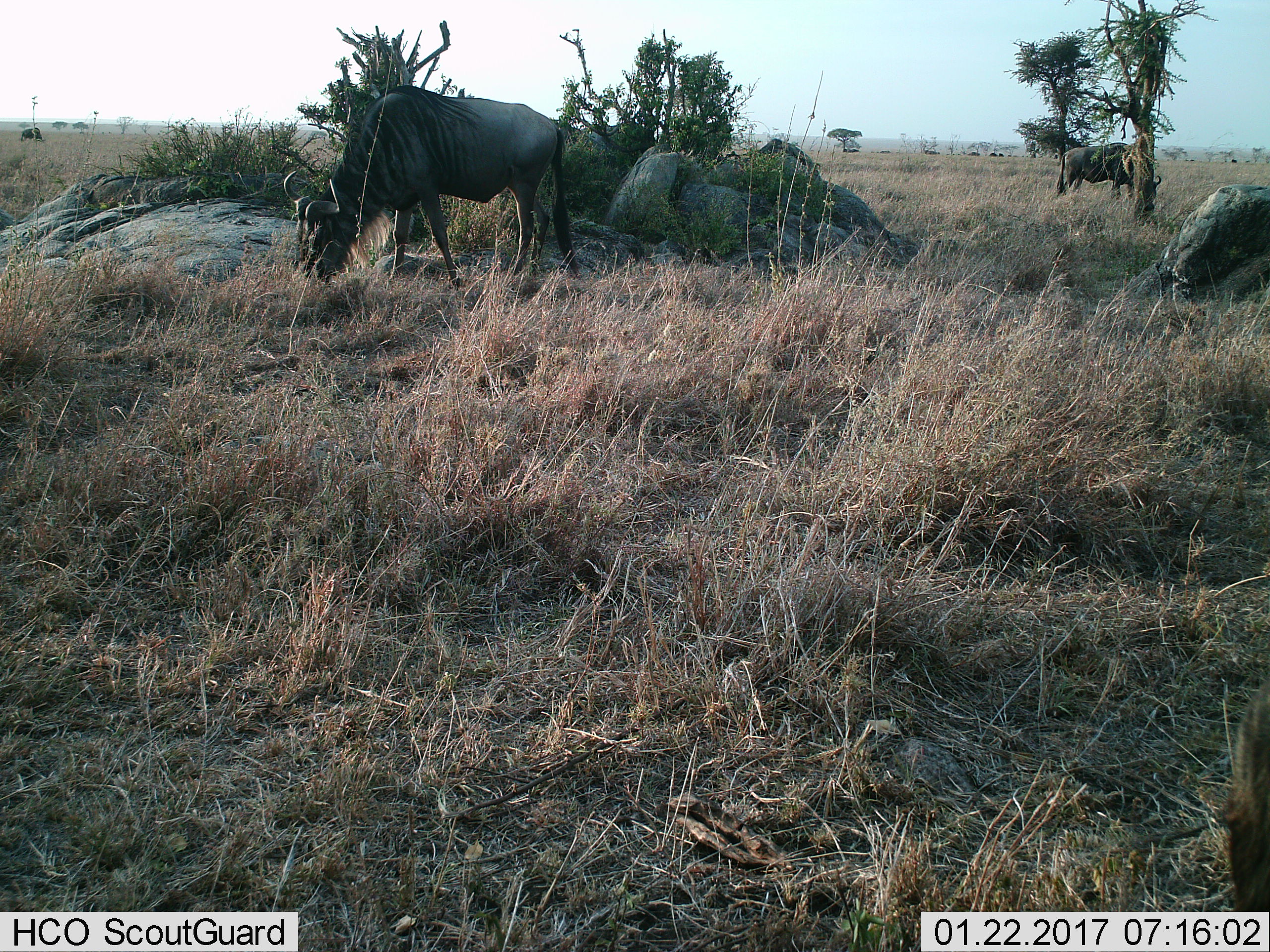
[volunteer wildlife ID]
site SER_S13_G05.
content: unidentified animal